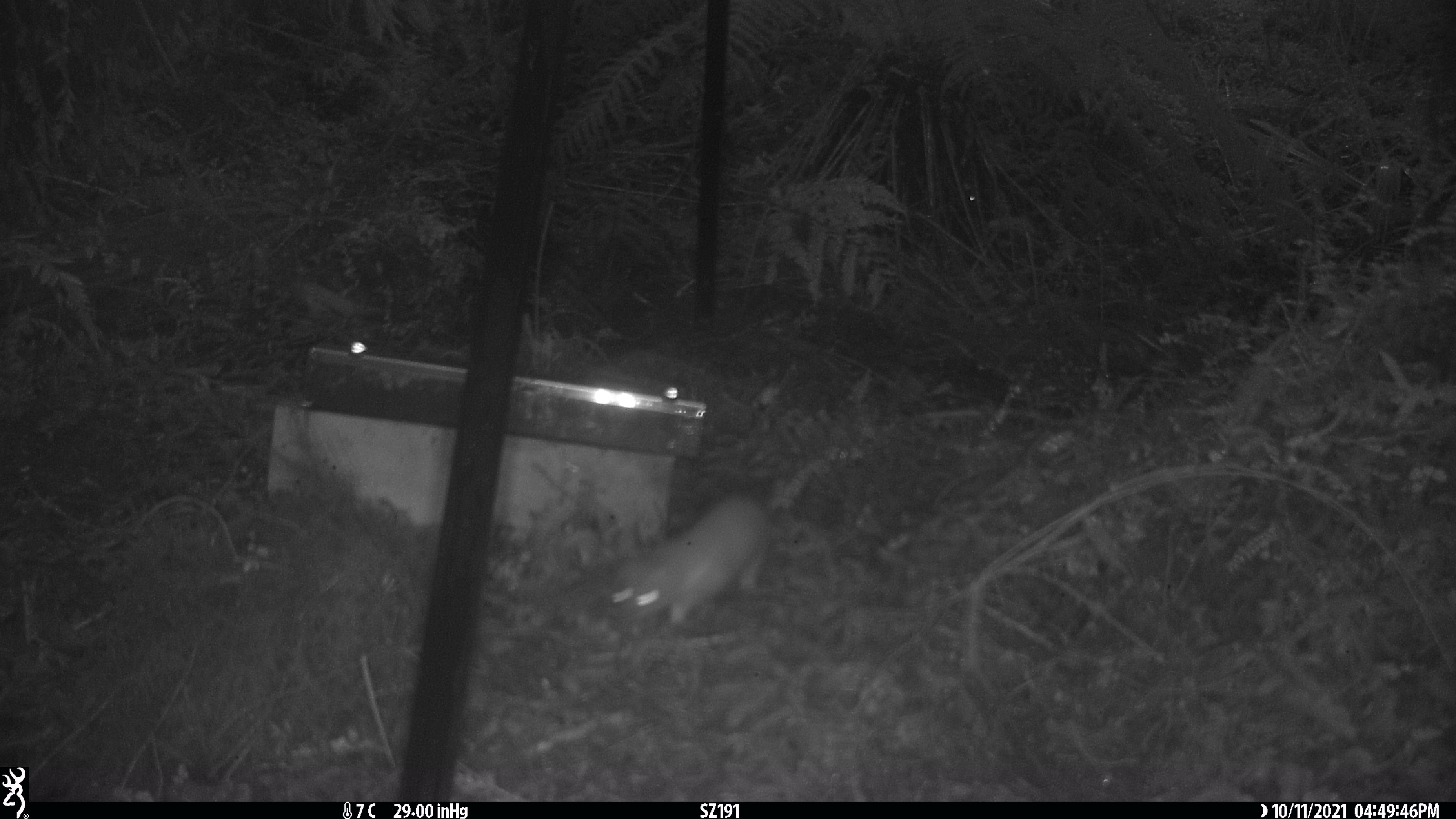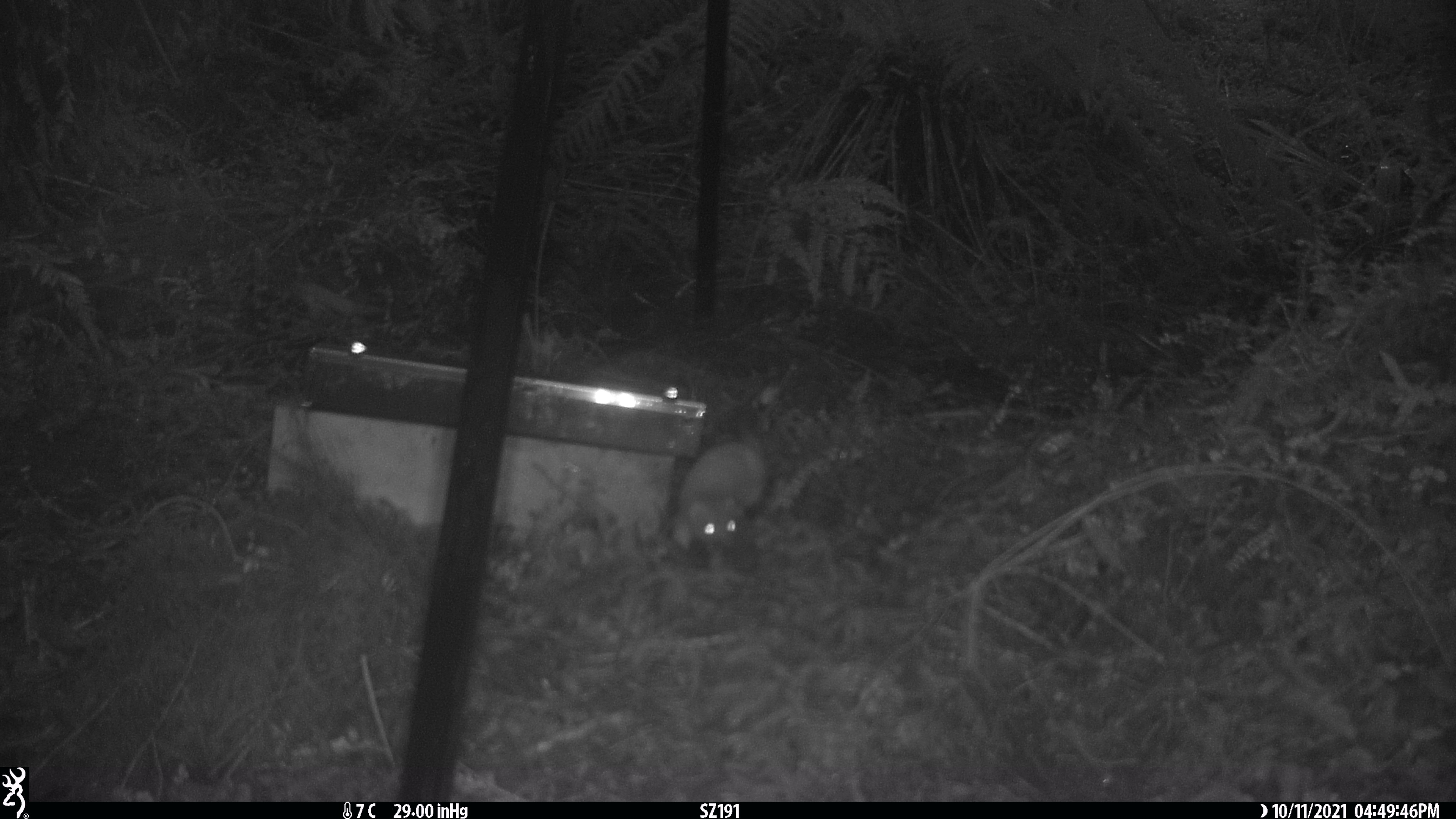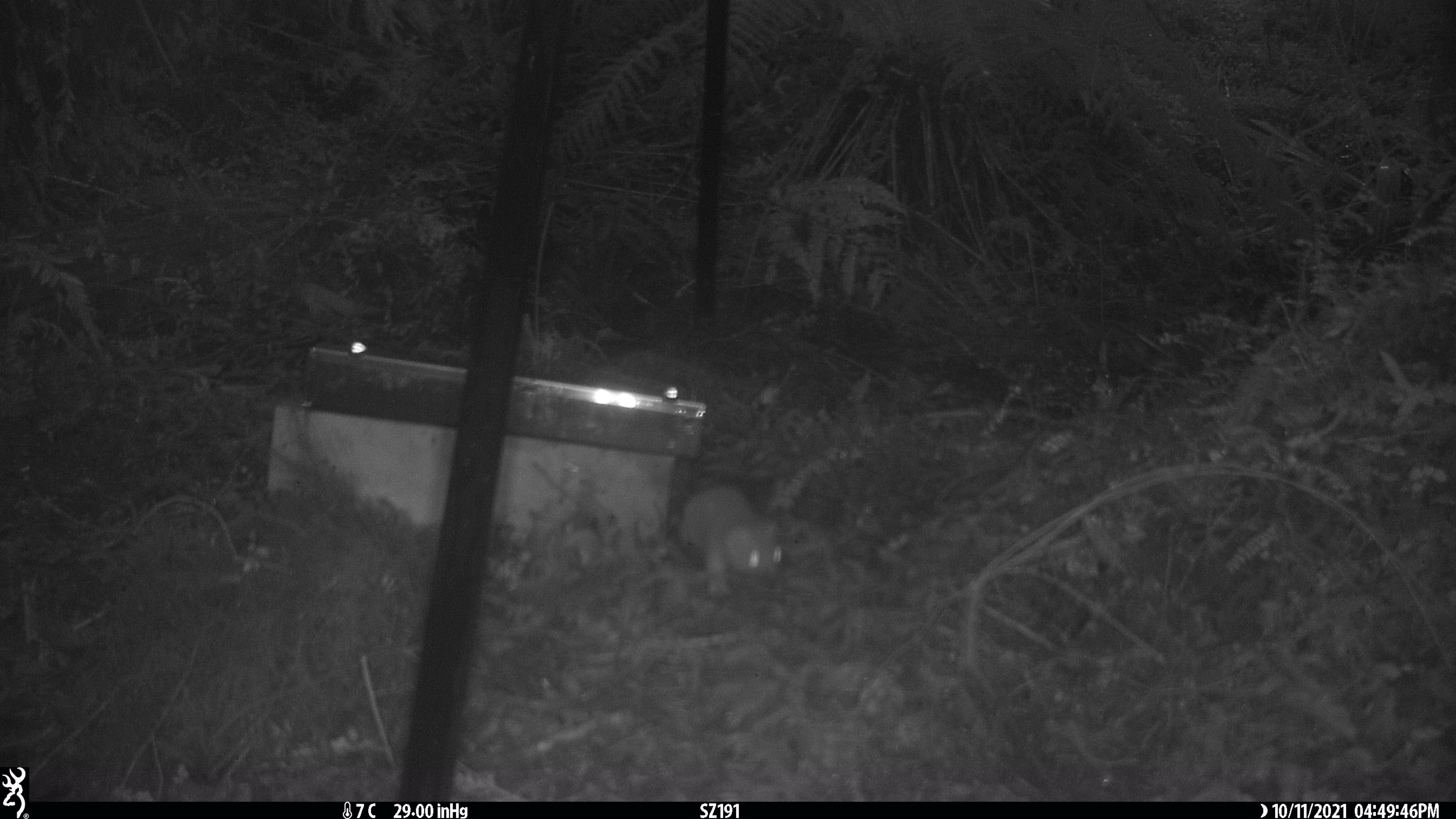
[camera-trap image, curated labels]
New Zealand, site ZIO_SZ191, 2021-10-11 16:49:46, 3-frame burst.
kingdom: Animalia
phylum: Chordata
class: Mammalia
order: Carnivora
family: Mustelidae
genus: Mustela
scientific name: Mustela erminea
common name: stoat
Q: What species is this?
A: Stoat (Mustela erminea).